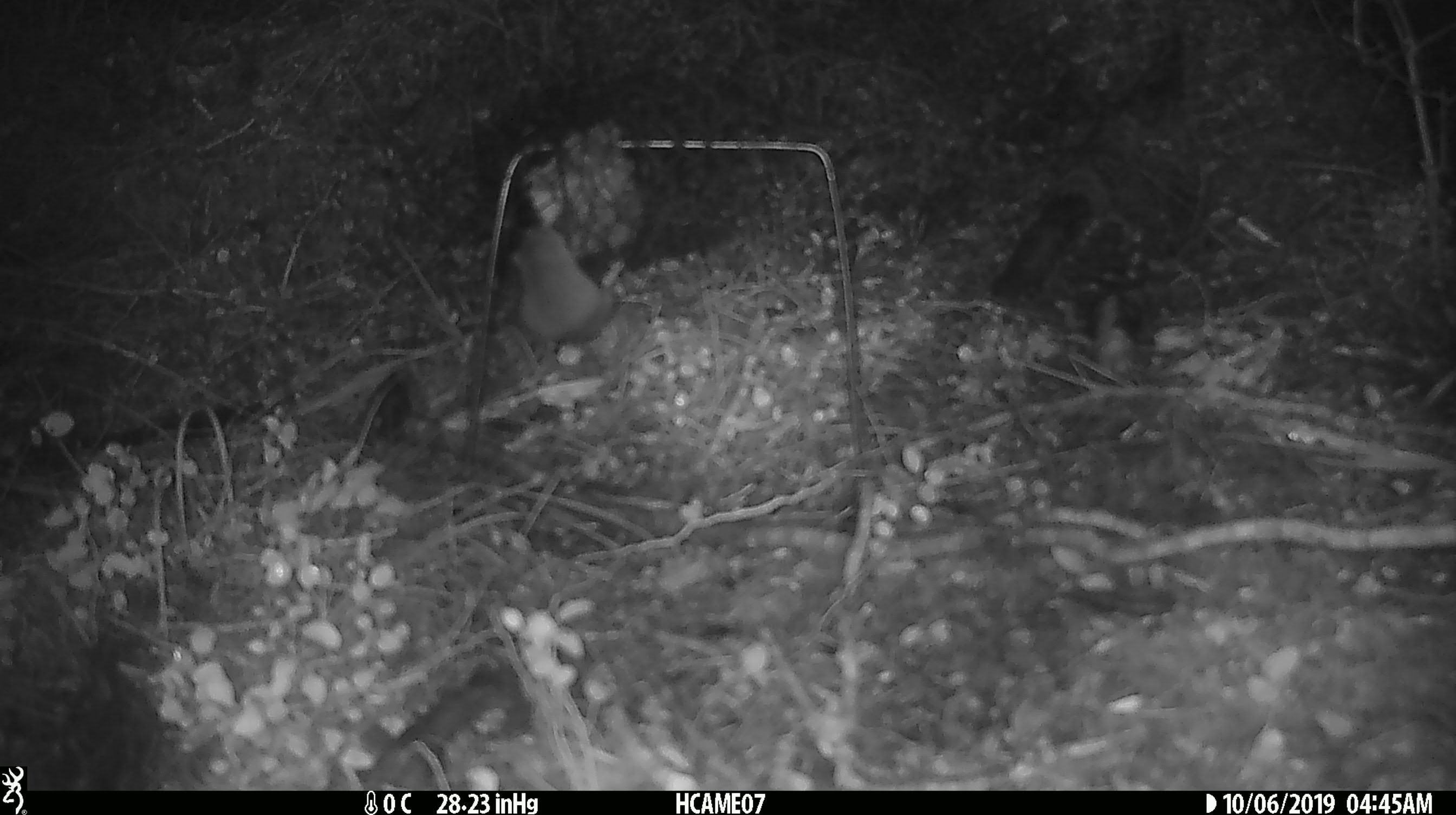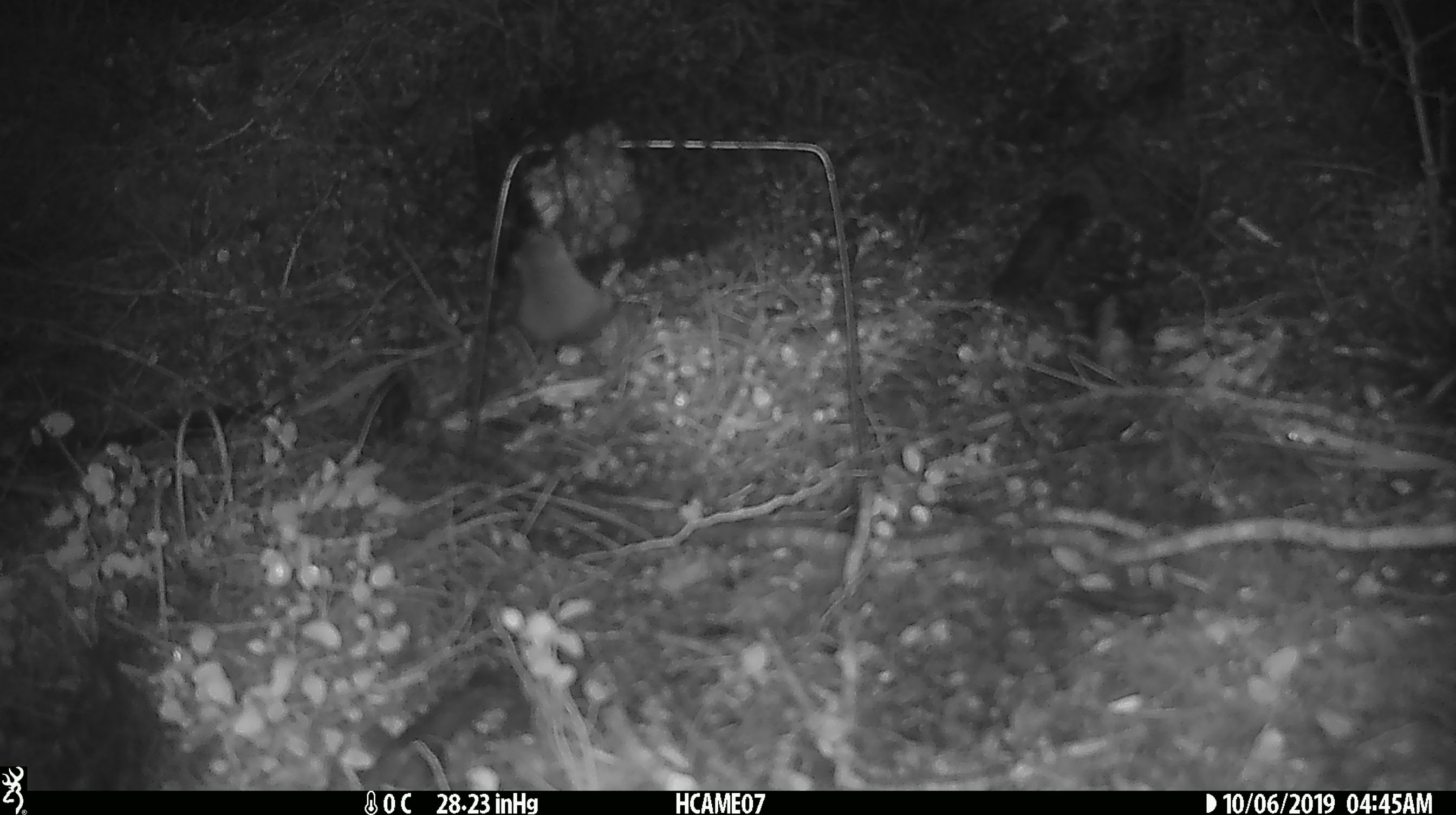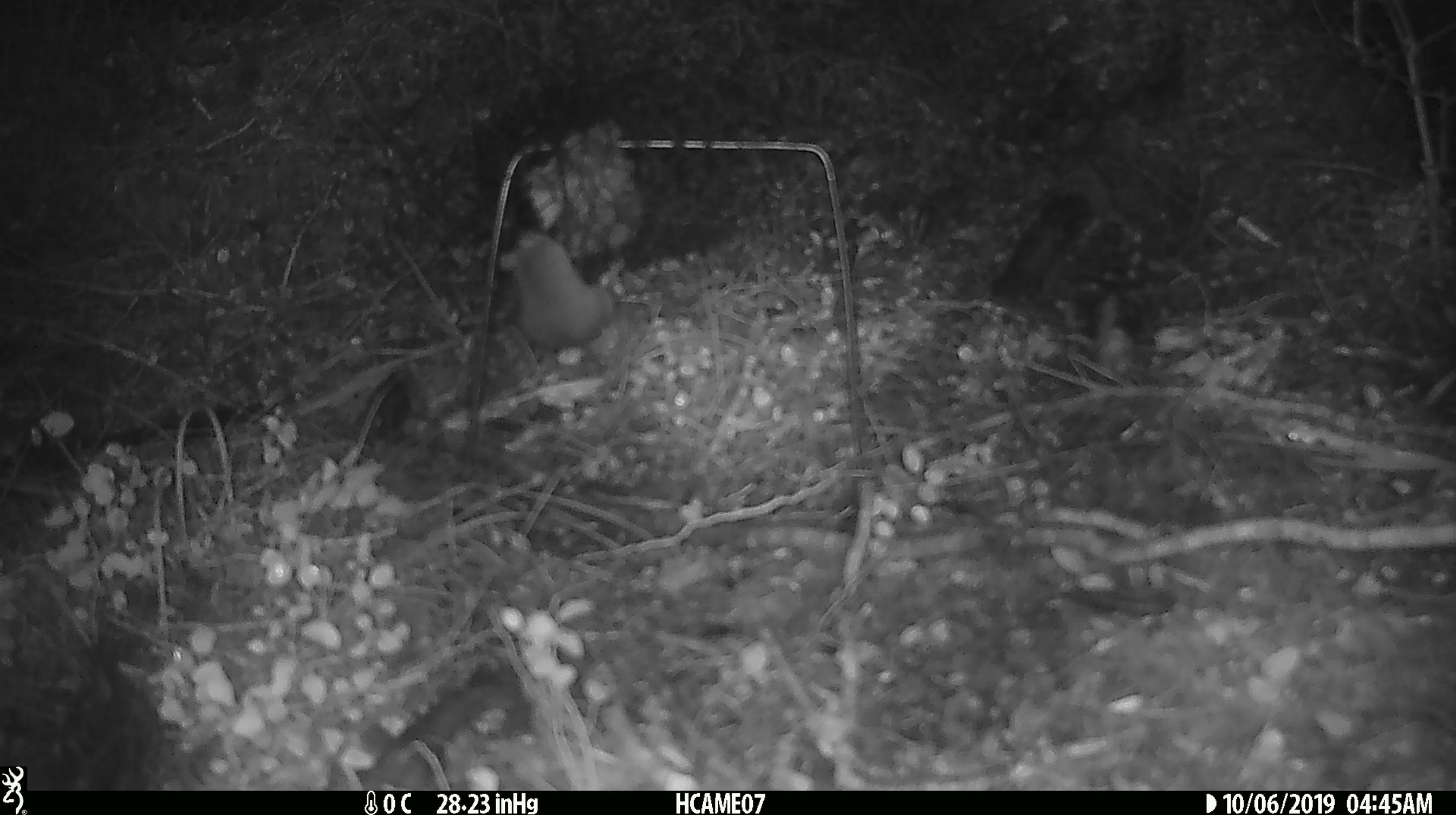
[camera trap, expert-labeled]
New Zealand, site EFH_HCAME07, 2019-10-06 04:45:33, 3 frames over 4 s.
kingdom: Animalia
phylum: Chordata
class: Mammalia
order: Rodentia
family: Muridae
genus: Mus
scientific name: Mus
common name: mouse